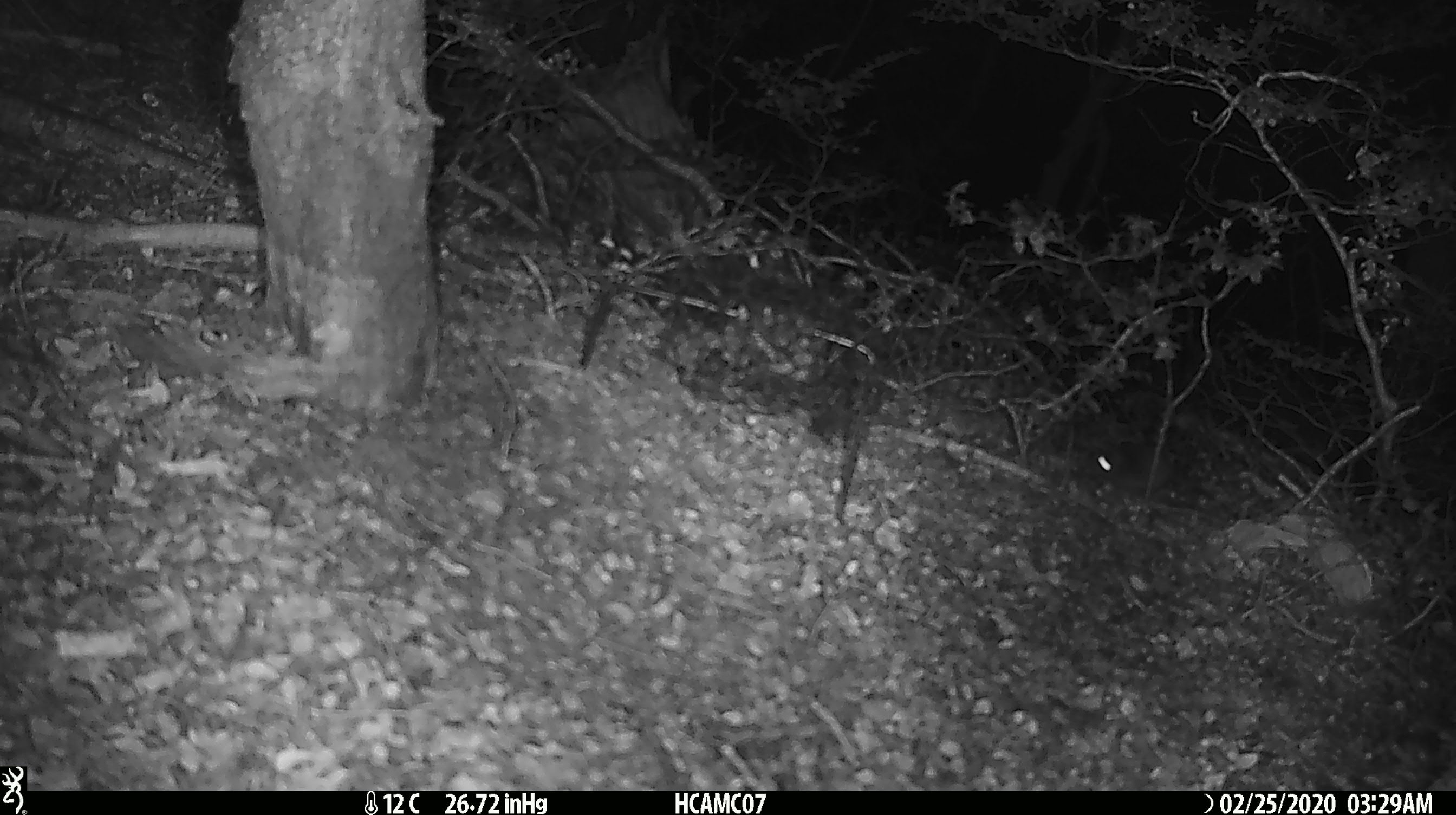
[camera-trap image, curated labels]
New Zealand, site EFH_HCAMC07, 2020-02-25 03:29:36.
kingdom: Animalia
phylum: Chordata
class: Mammalia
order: Rodentia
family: Muridae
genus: Mus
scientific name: Mus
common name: mouse